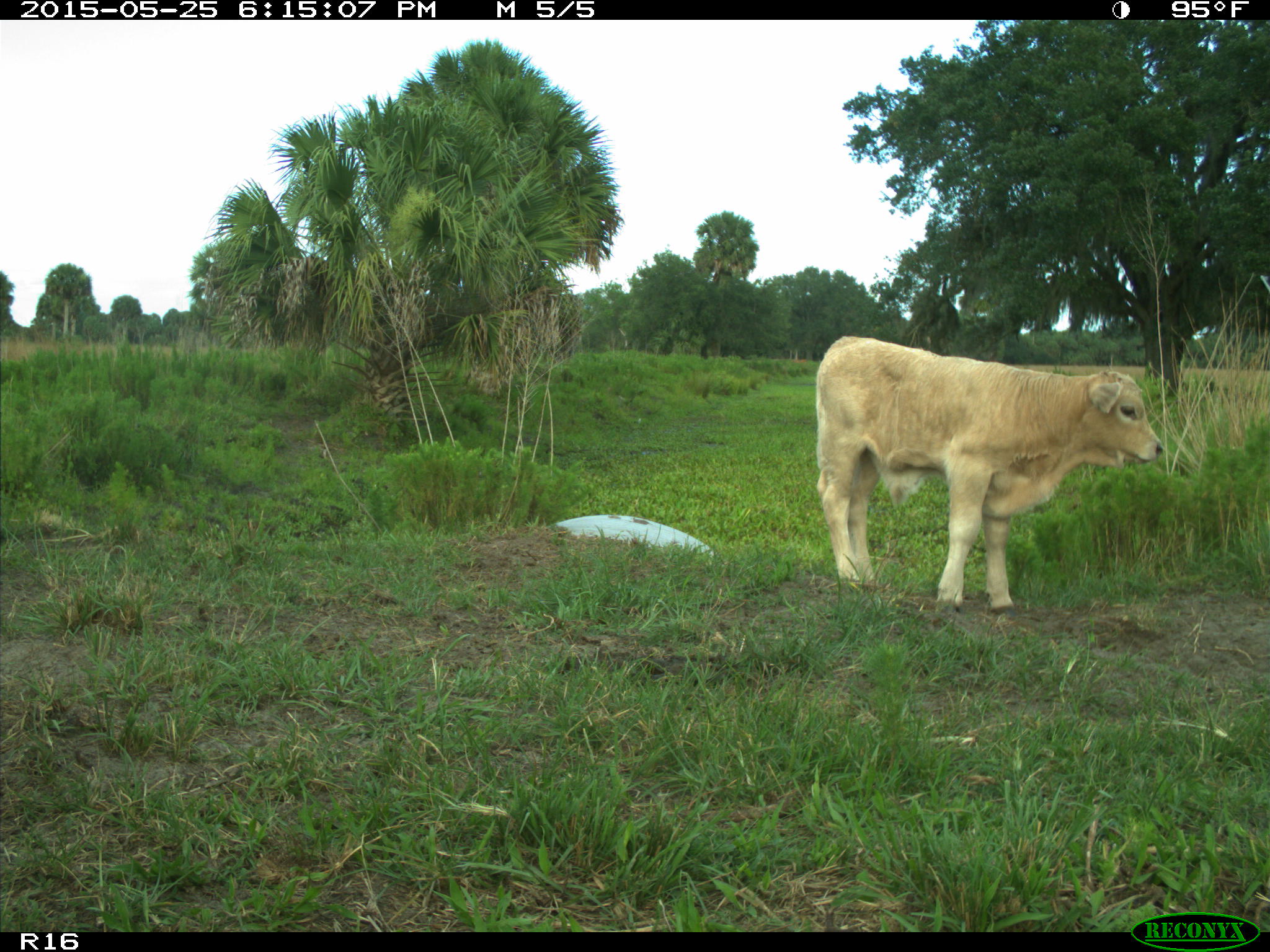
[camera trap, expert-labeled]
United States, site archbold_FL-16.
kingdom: Animalia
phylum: Chordata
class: Mammalia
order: Artiodactyla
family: Bovidae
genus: Bos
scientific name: Bos taurus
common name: domestic cow